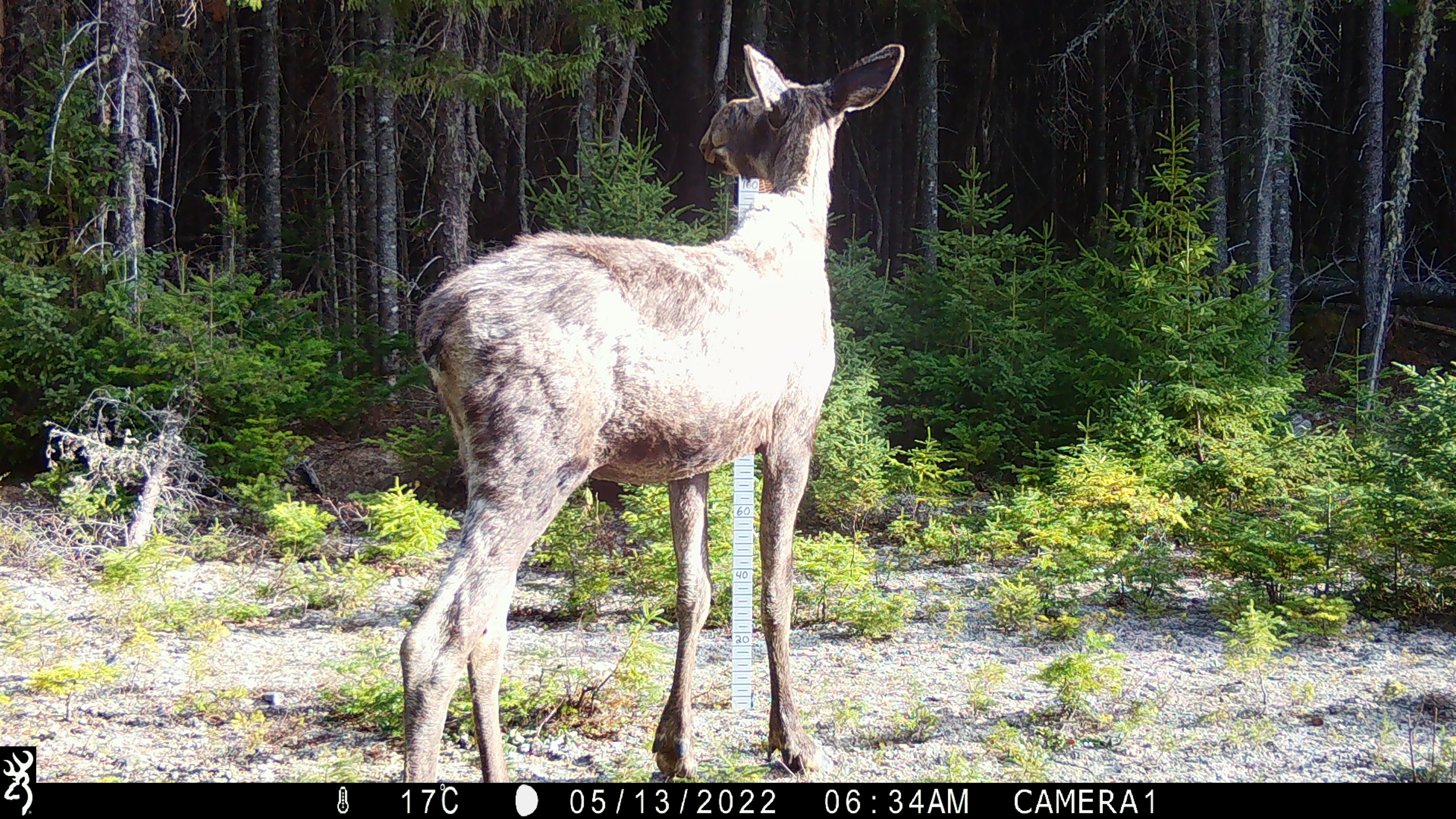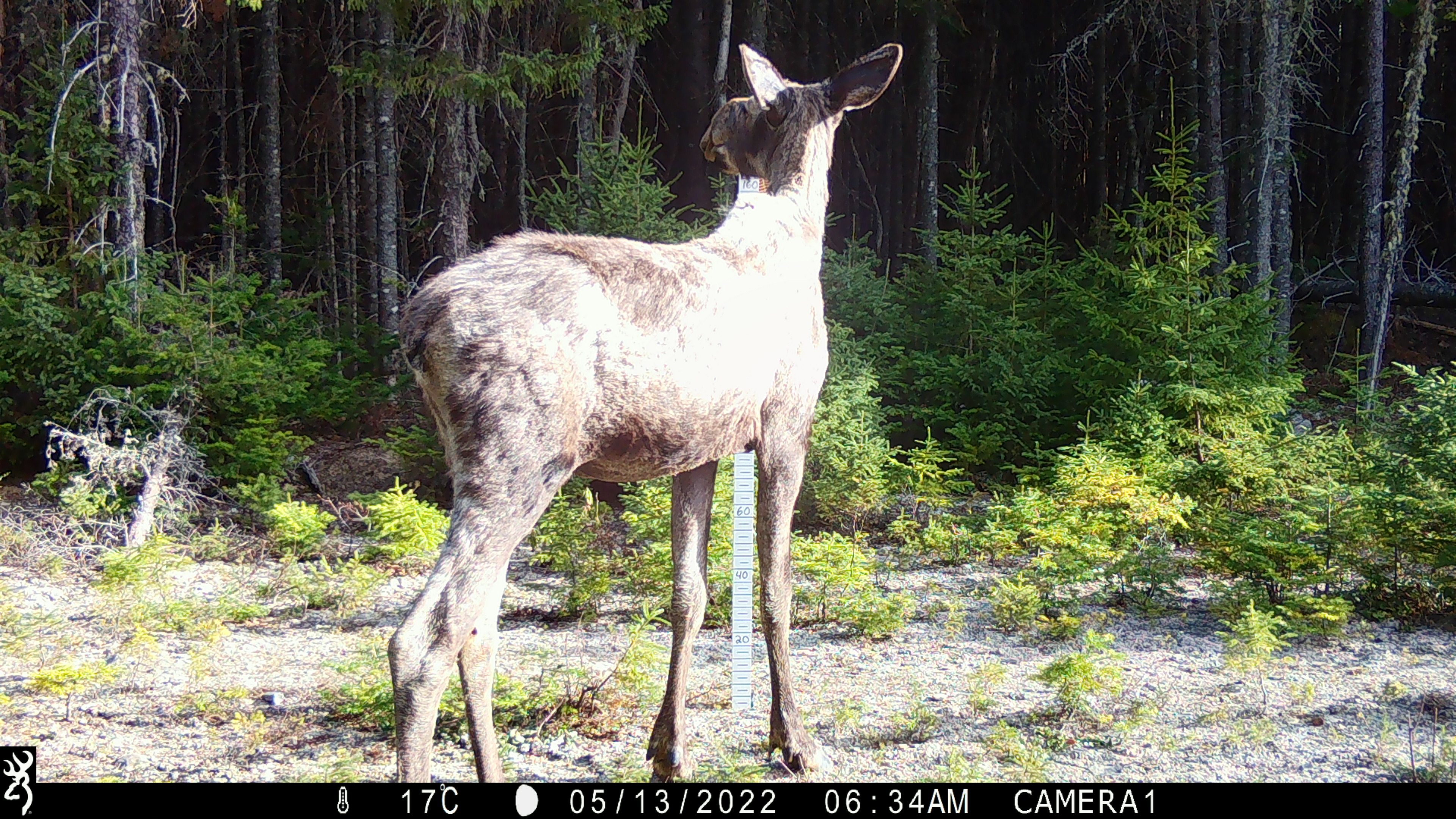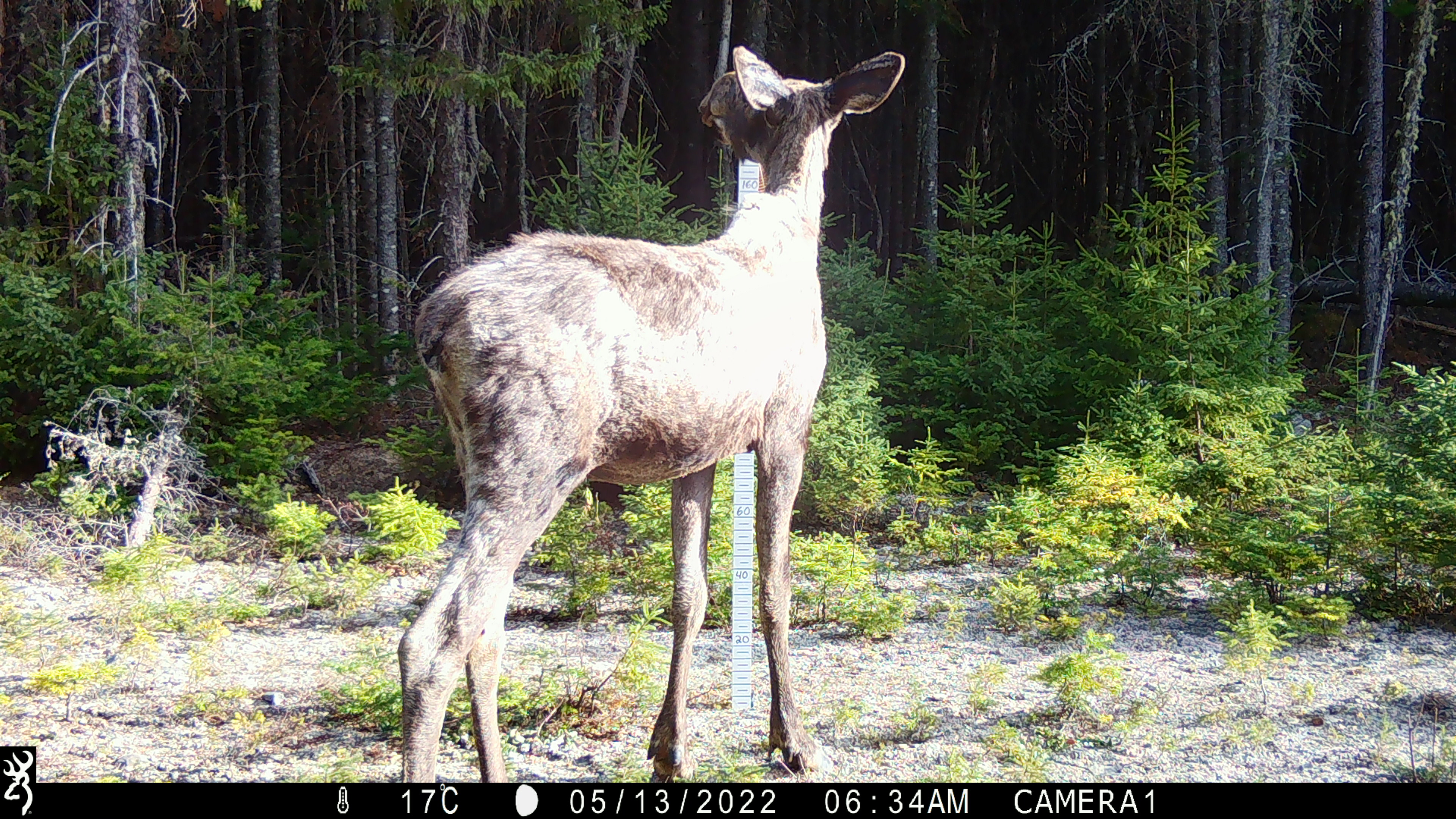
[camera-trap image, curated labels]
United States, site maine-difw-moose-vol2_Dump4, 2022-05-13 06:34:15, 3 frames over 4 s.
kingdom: Animalia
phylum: Chordata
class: Mammalia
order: Artiodactyla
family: Cervidae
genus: Alces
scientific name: Alces alces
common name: moose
Moose (Alces alces).